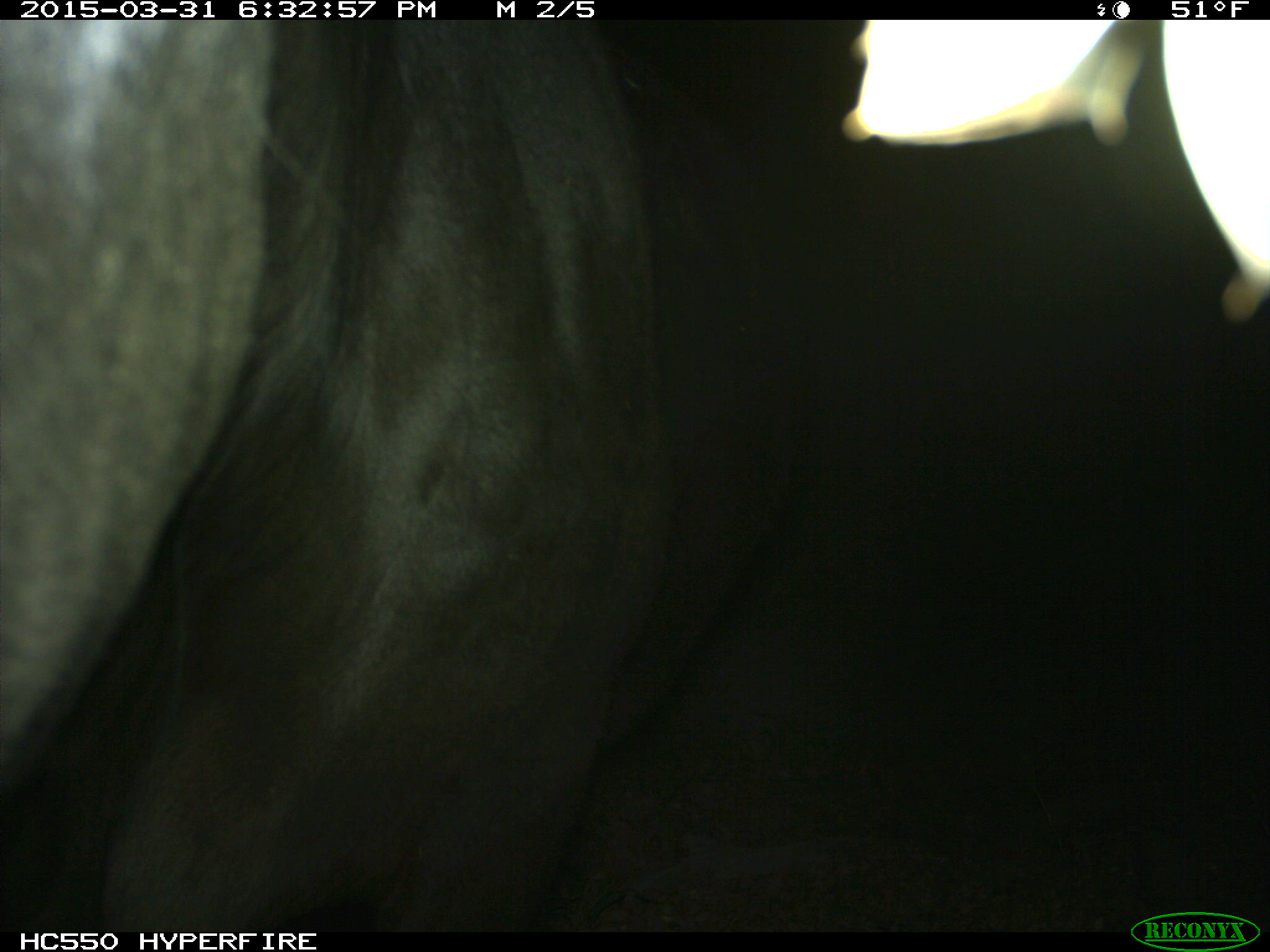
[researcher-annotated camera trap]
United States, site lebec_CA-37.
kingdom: Animalia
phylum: Chordata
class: Mammalia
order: Artiodactyla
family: Bovidae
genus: Bos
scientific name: Bos taurus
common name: domestic cow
Bos taurus (domestic cow).